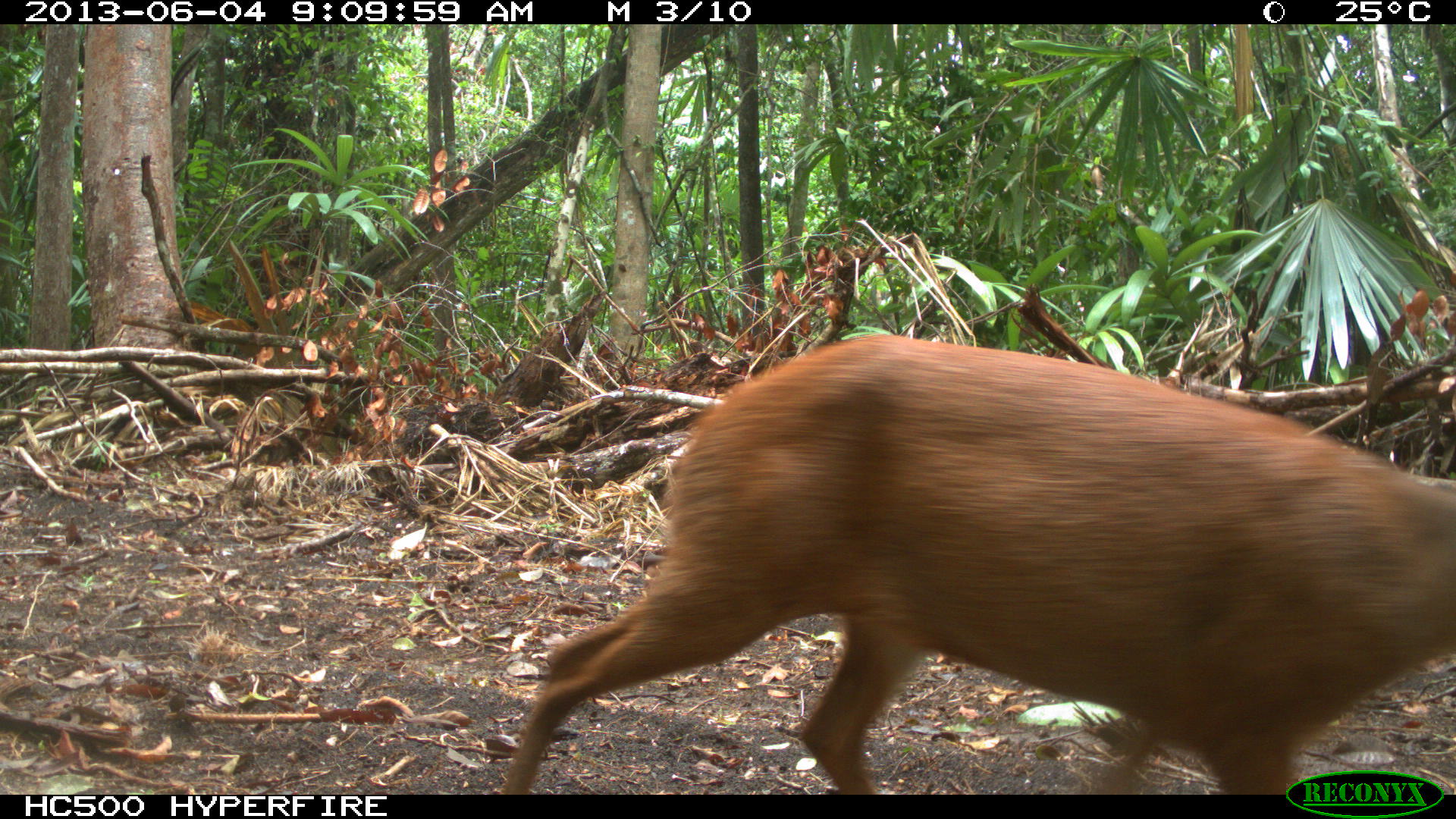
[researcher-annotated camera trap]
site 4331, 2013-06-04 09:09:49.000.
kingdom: Animalia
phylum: Chordata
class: Mammalia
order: Artiodactyla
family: Cervidae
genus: Mazama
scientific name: Mazama temama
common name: central american red brocket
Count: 1.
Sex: female.